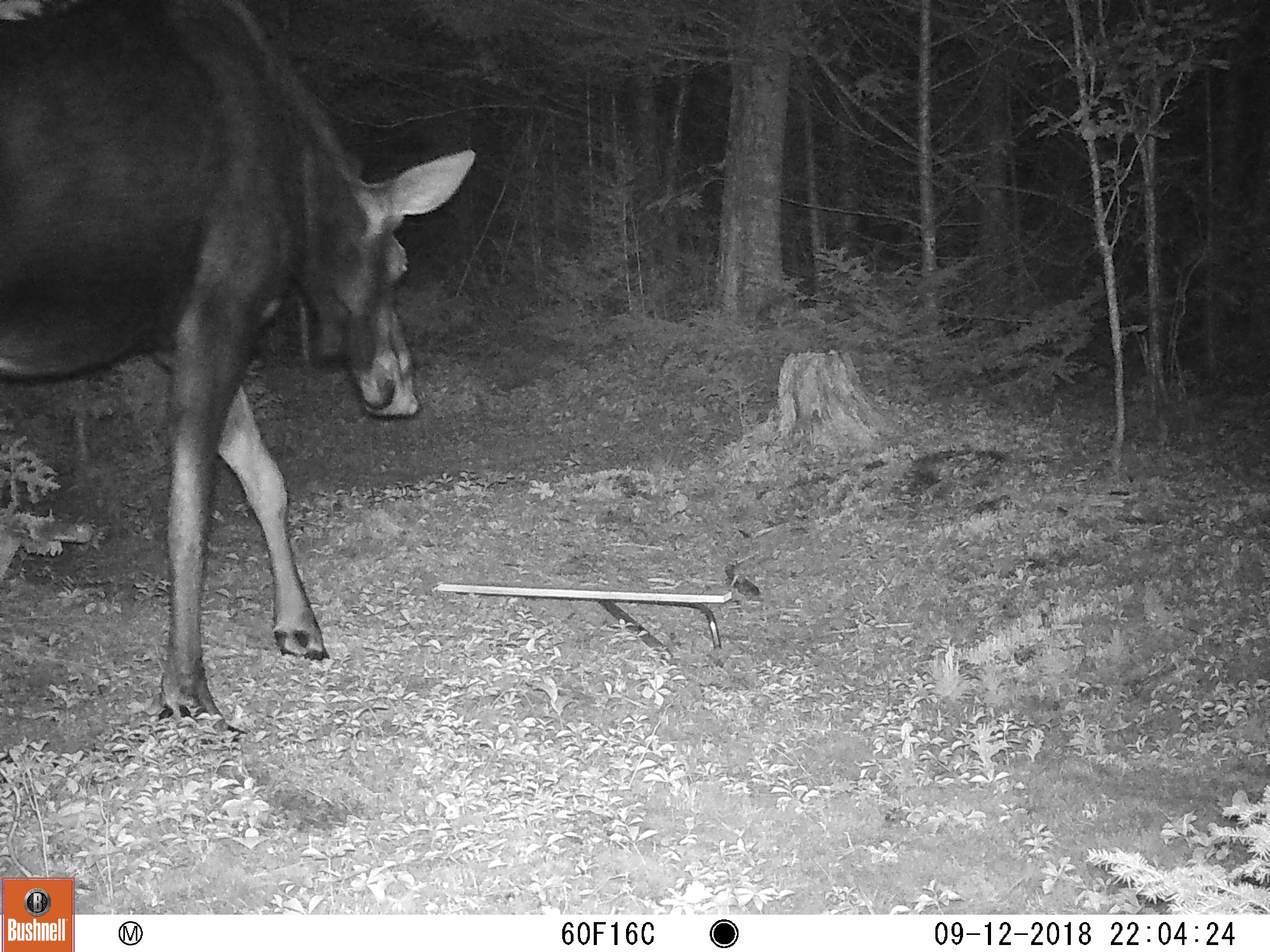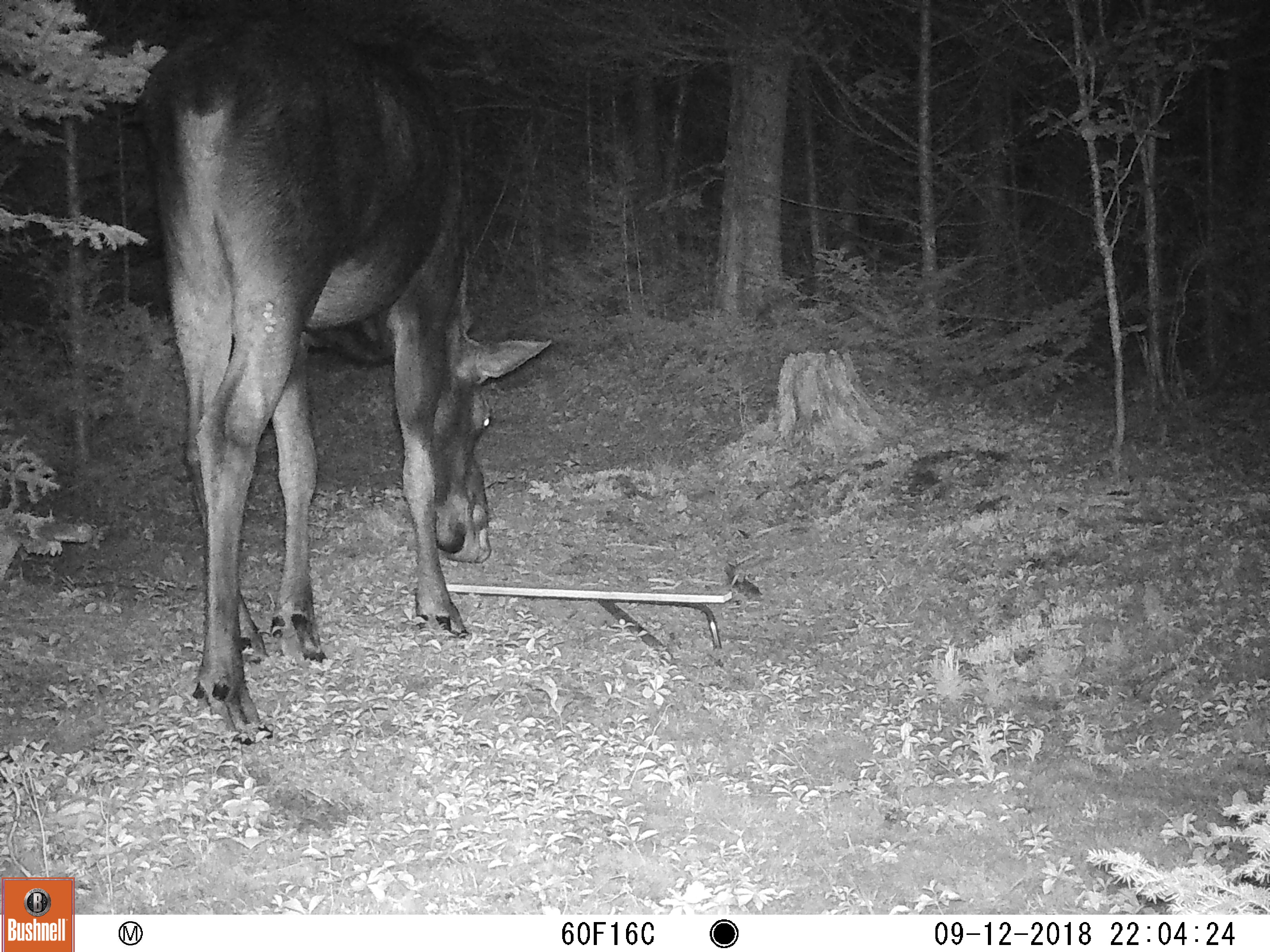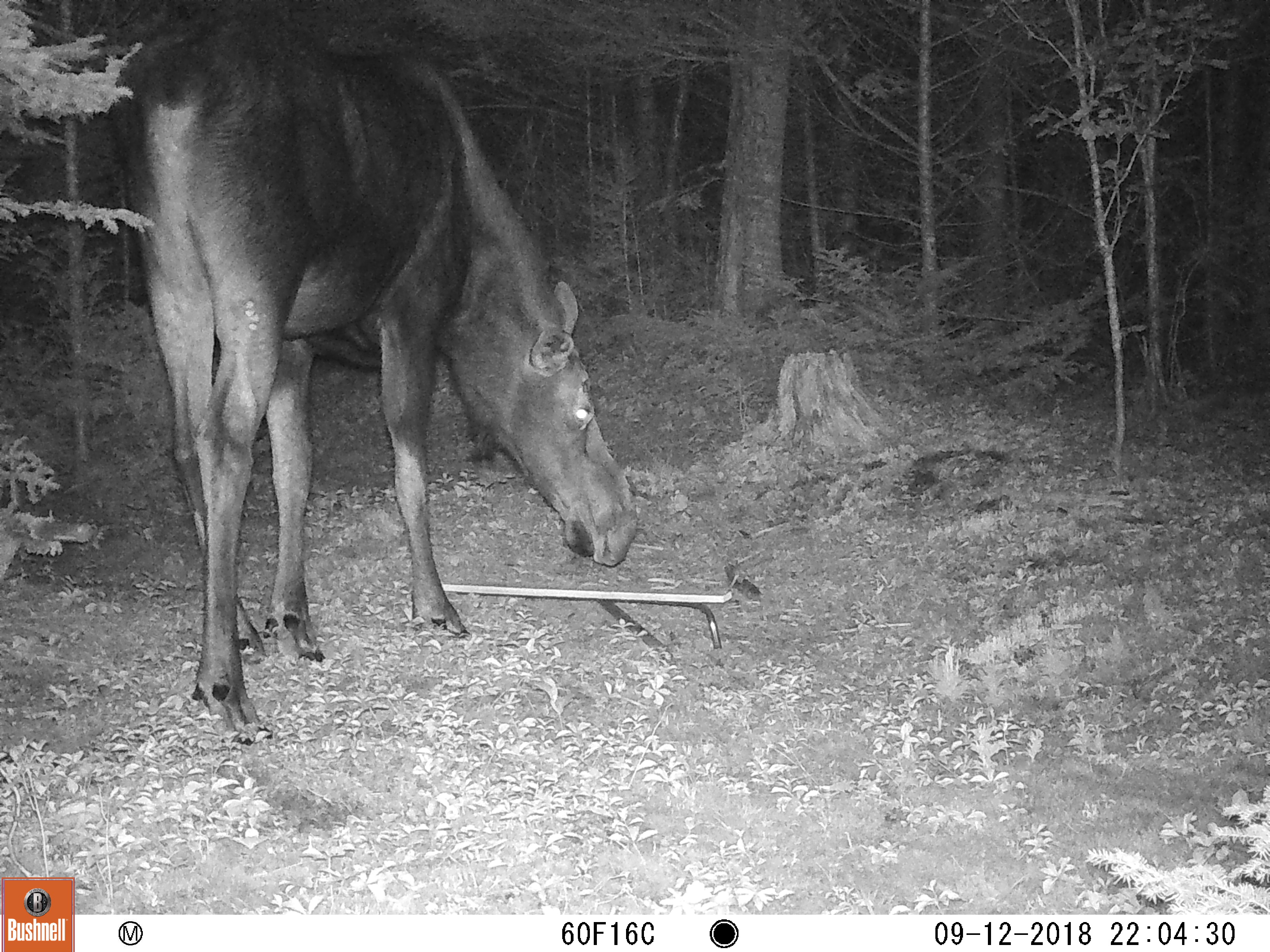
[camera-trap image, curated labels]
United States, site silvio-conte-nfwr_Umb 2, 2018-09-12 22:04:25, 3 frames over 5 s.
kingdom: Animalia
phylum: Chordata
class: Mammalia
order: Artiodactyla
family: Cervidae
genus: Alces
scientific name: Alces alces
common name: moose